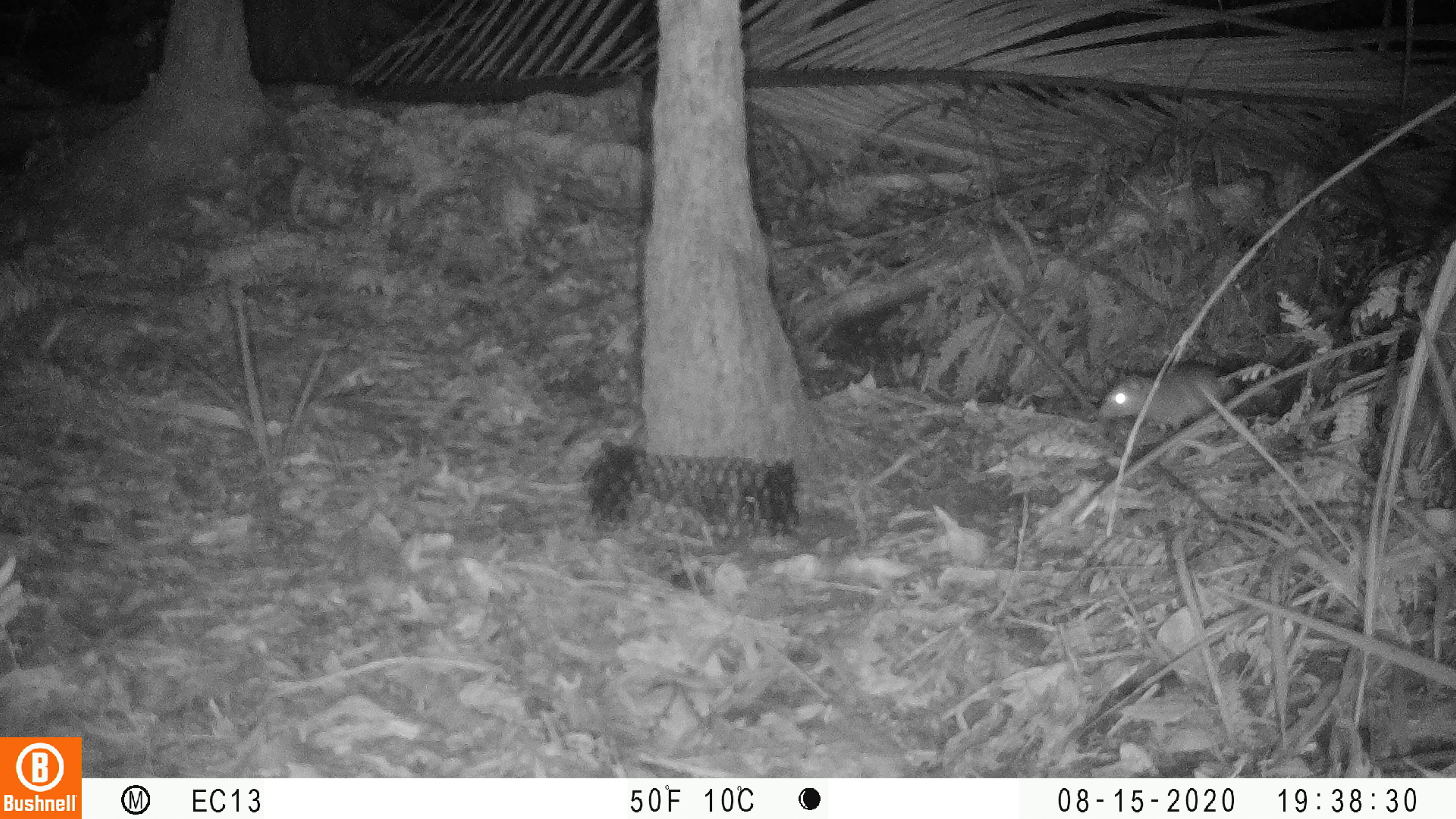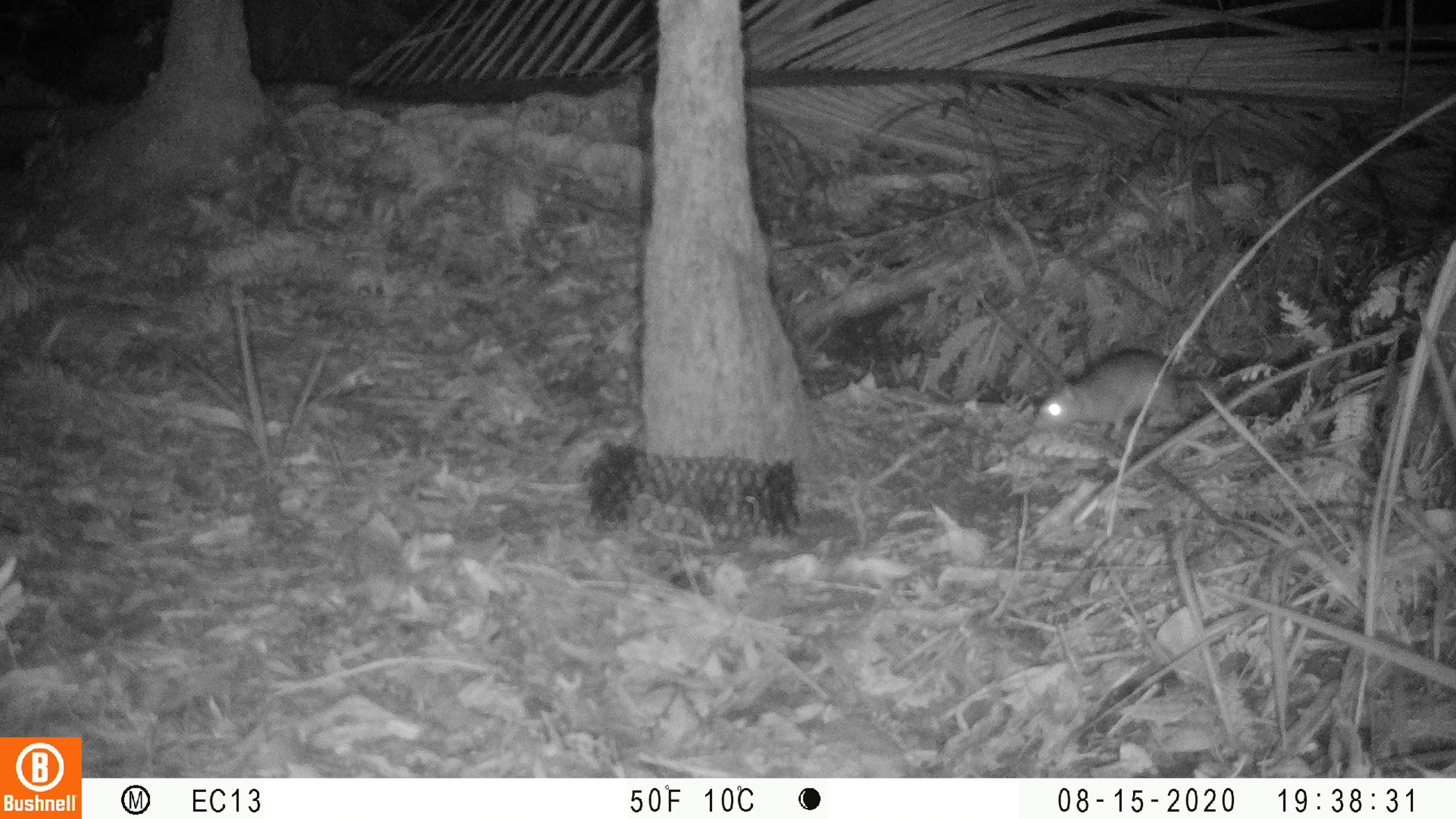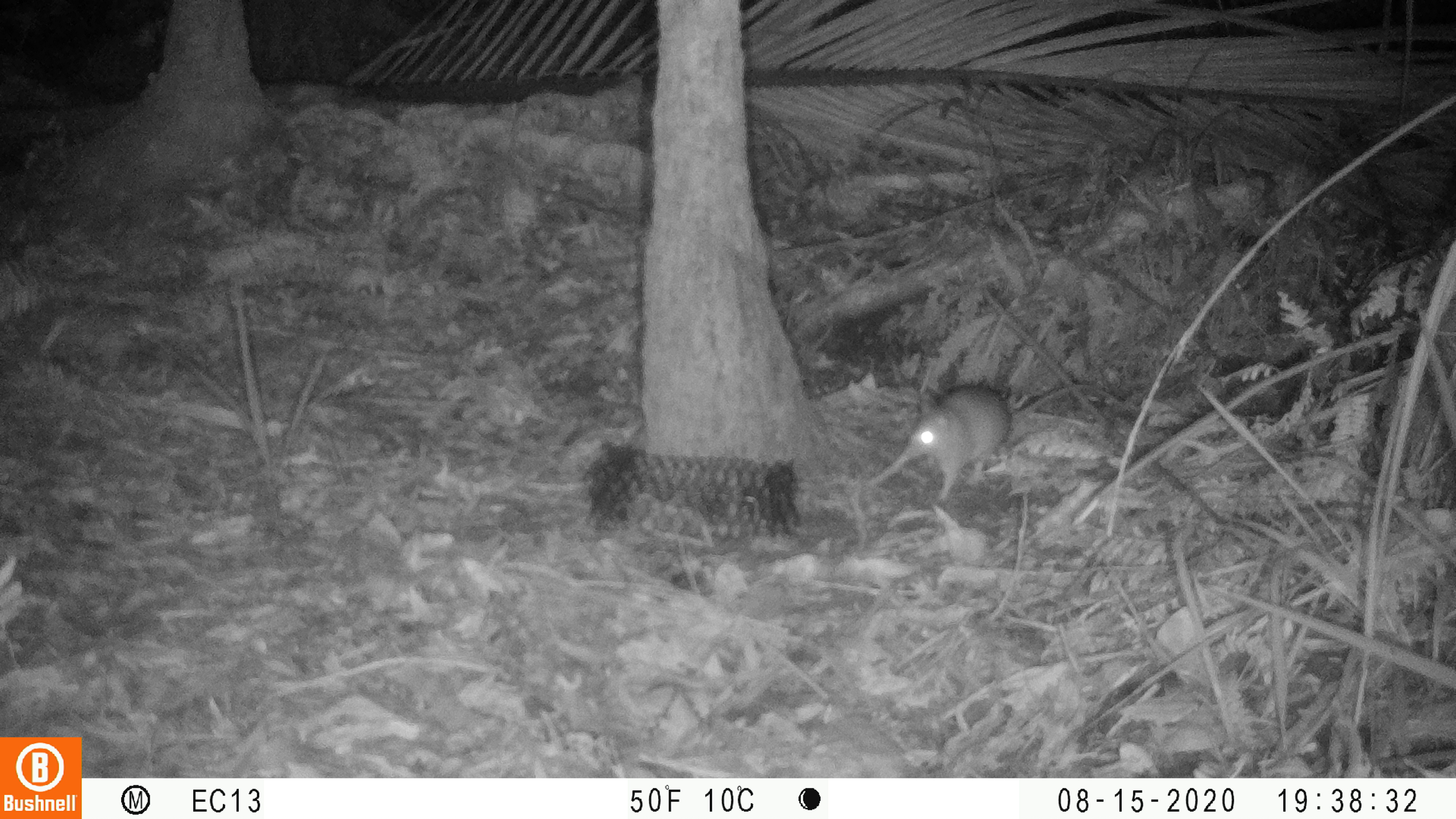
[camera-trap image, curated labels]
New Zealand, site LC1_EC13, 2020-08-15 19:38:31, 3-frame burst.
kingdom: Animalia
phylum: Chordata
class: Mammalia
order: Rodentia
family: Muridae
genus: Rattus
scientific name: Rattus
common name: rat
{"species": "rat (Rattus)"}